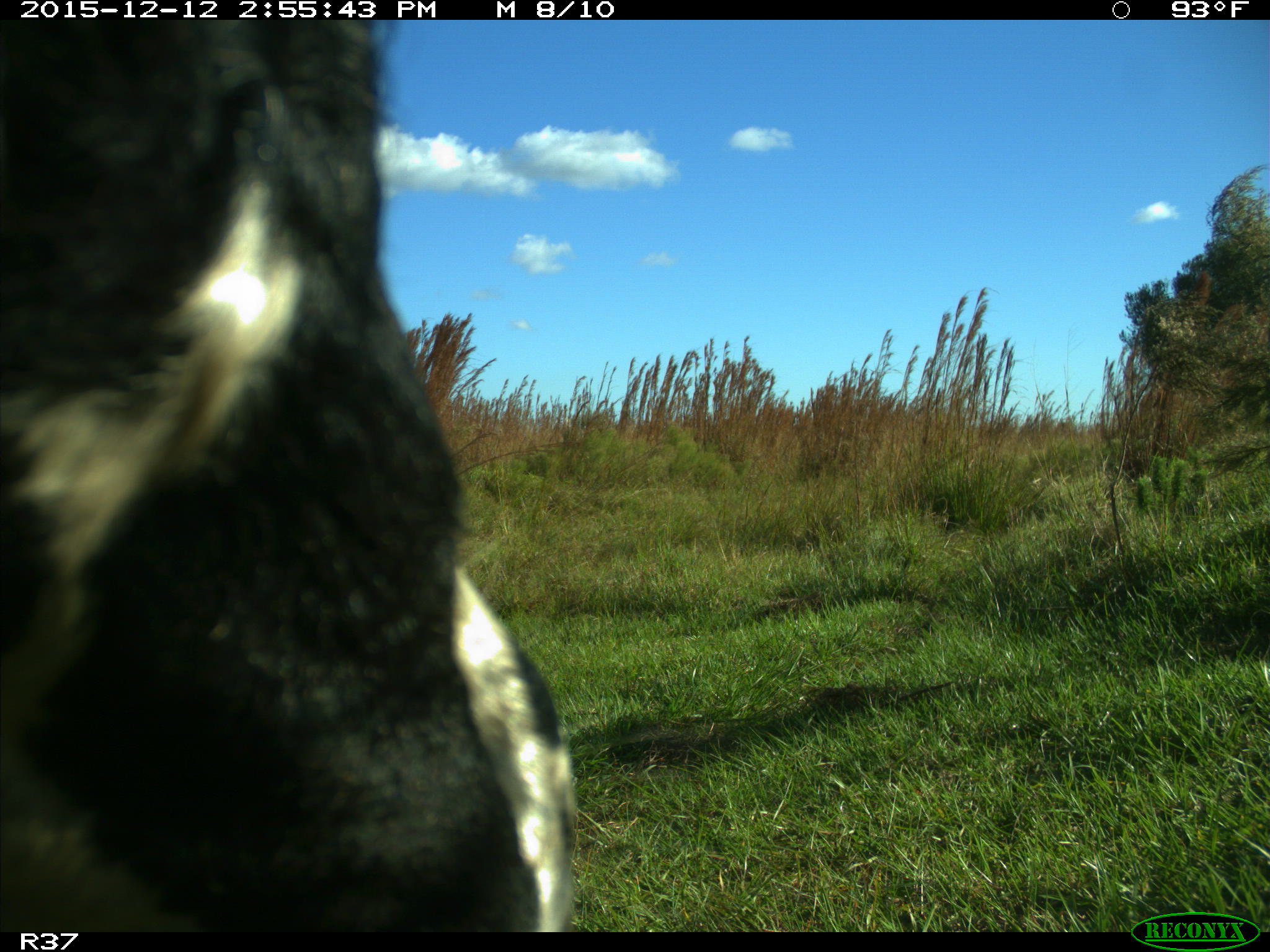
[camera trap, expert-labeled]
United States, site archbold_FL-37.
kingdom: Animalia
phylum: Chordata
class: Mammalia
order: Artiodactyla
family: Bovidae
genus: Bos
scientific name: Bos taurus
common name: domestic cow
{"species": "Bos taurus (domestic cow)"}